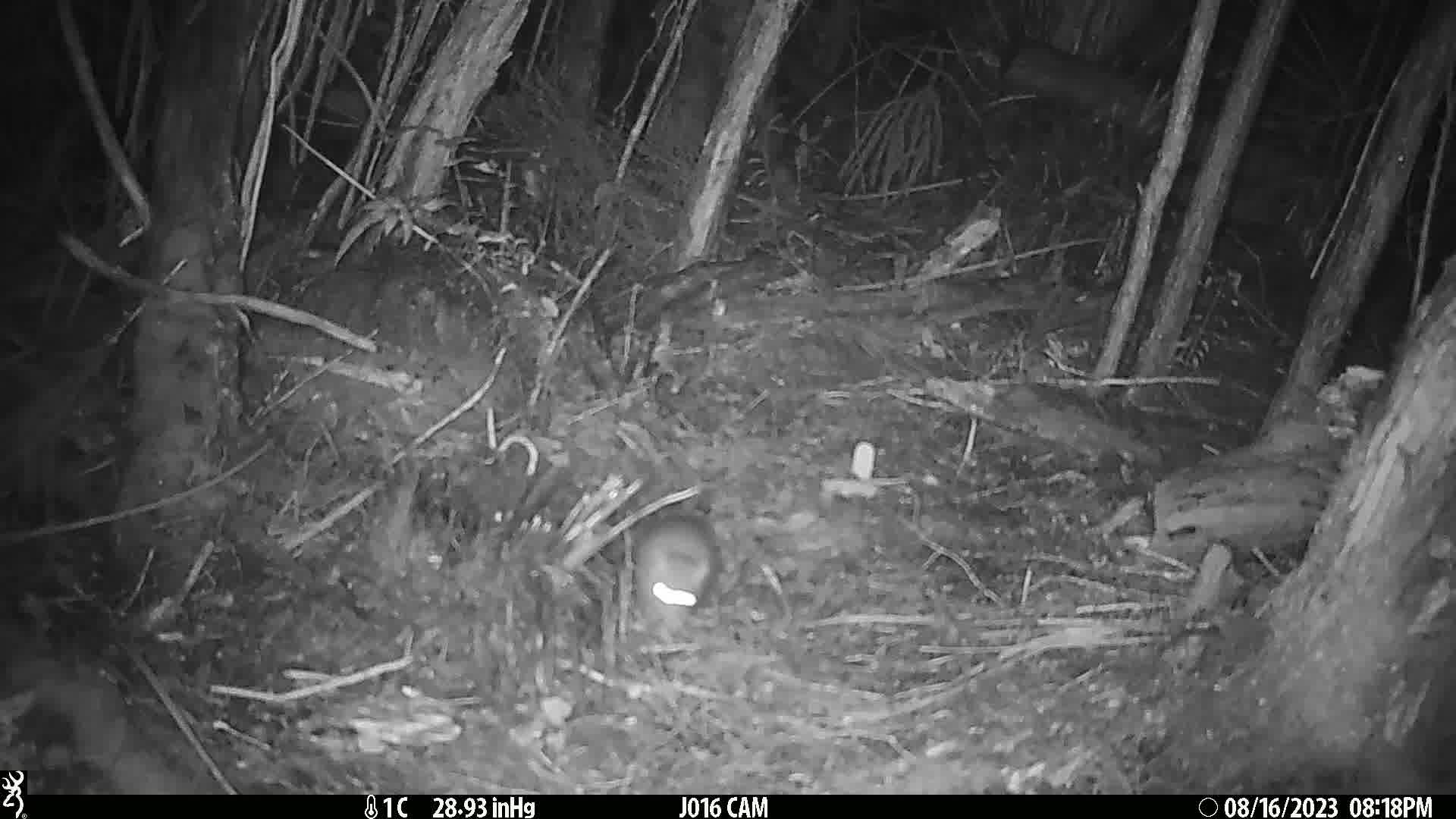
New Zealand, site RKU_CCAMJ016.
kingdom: Animalia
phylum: Chordata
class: Mammalia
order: Rodentia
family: Muridae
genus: Rattus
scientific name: Rattus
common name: rat